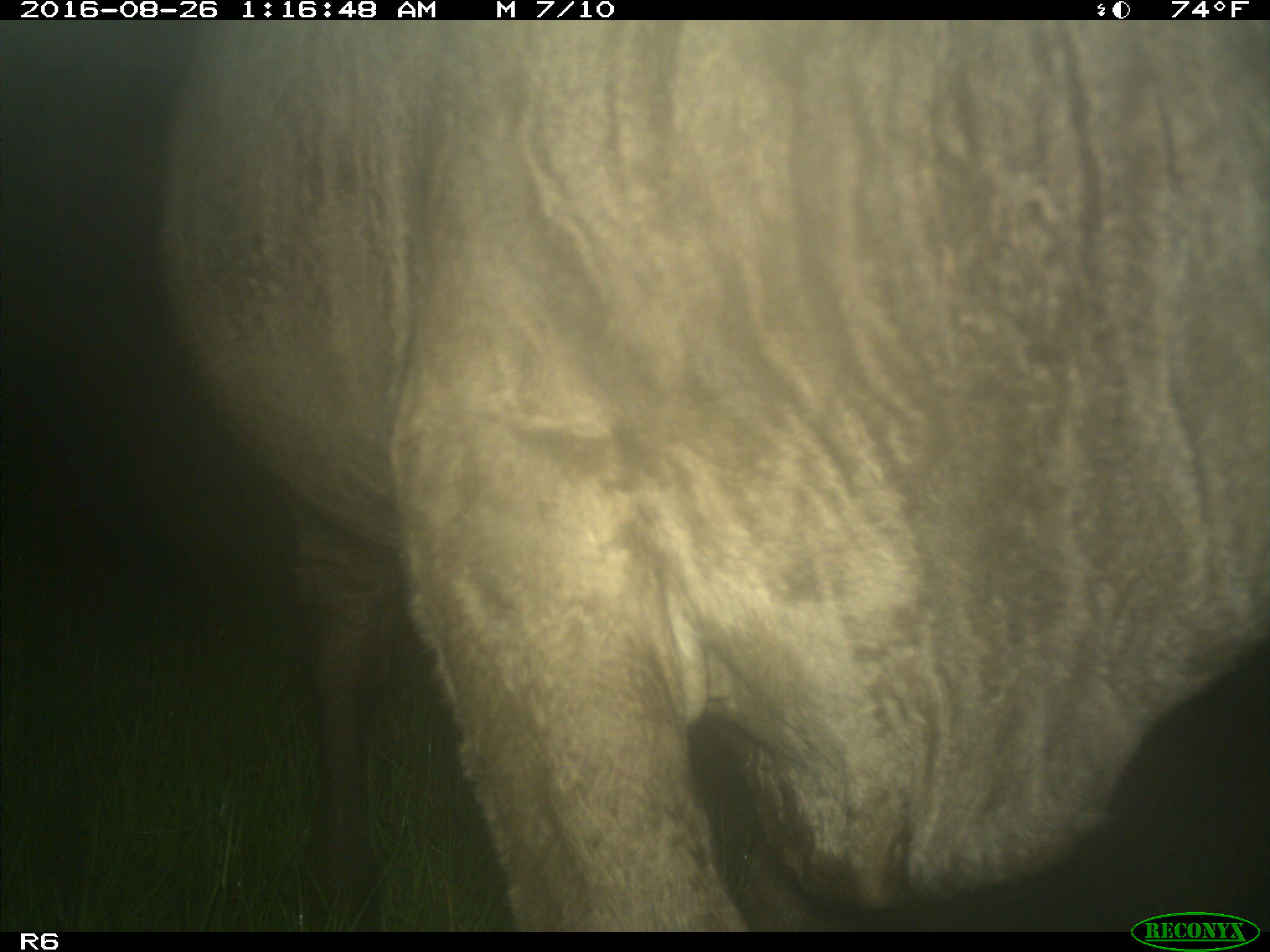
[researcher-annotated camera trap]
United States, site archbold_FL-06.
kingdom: Animalia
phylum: Chordata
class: Mammalia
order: Artiodactyla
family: Bovidae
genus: Bos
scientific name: Bos taurus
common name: domestic cow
Bos taurus (domestic cow).